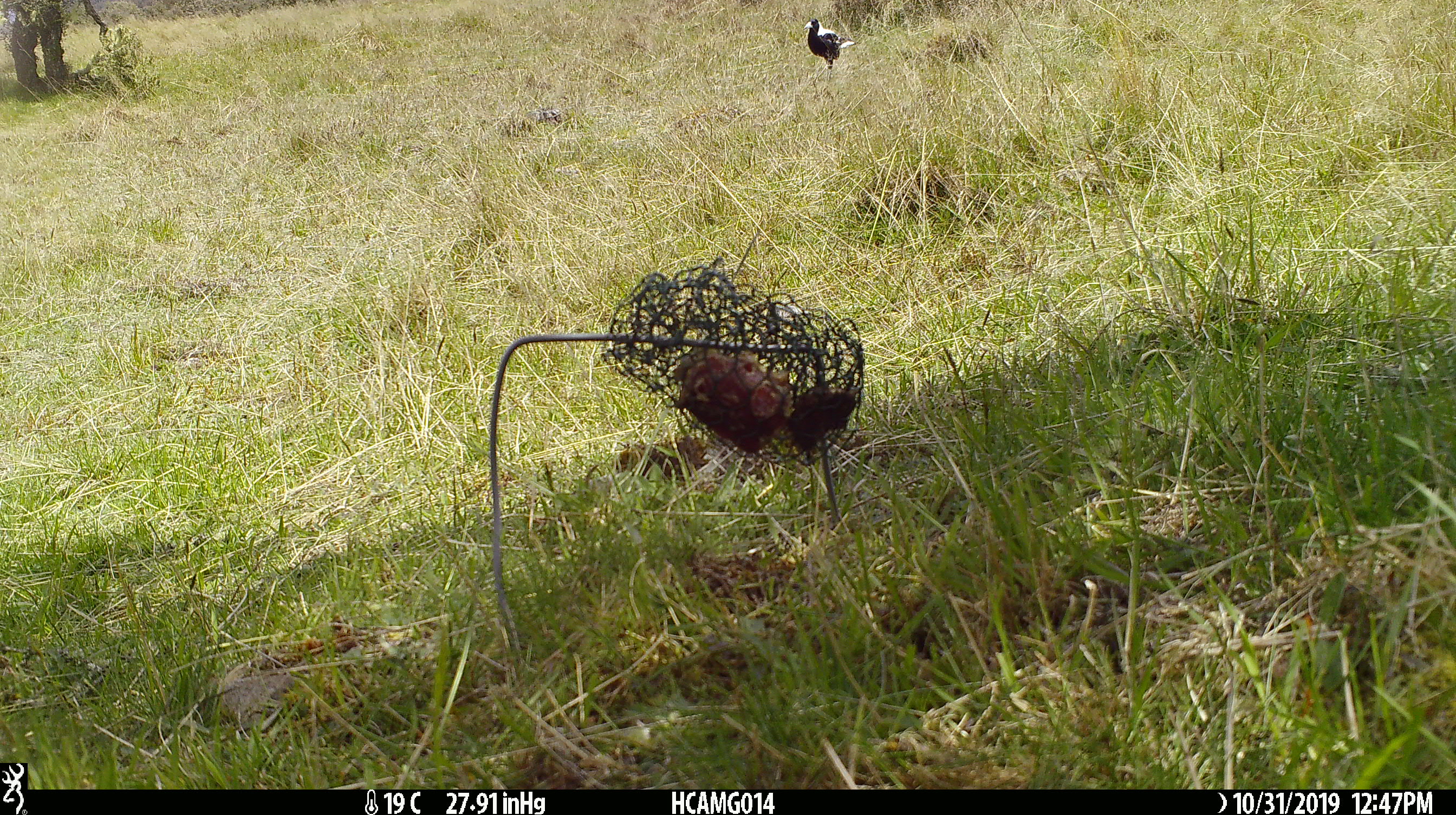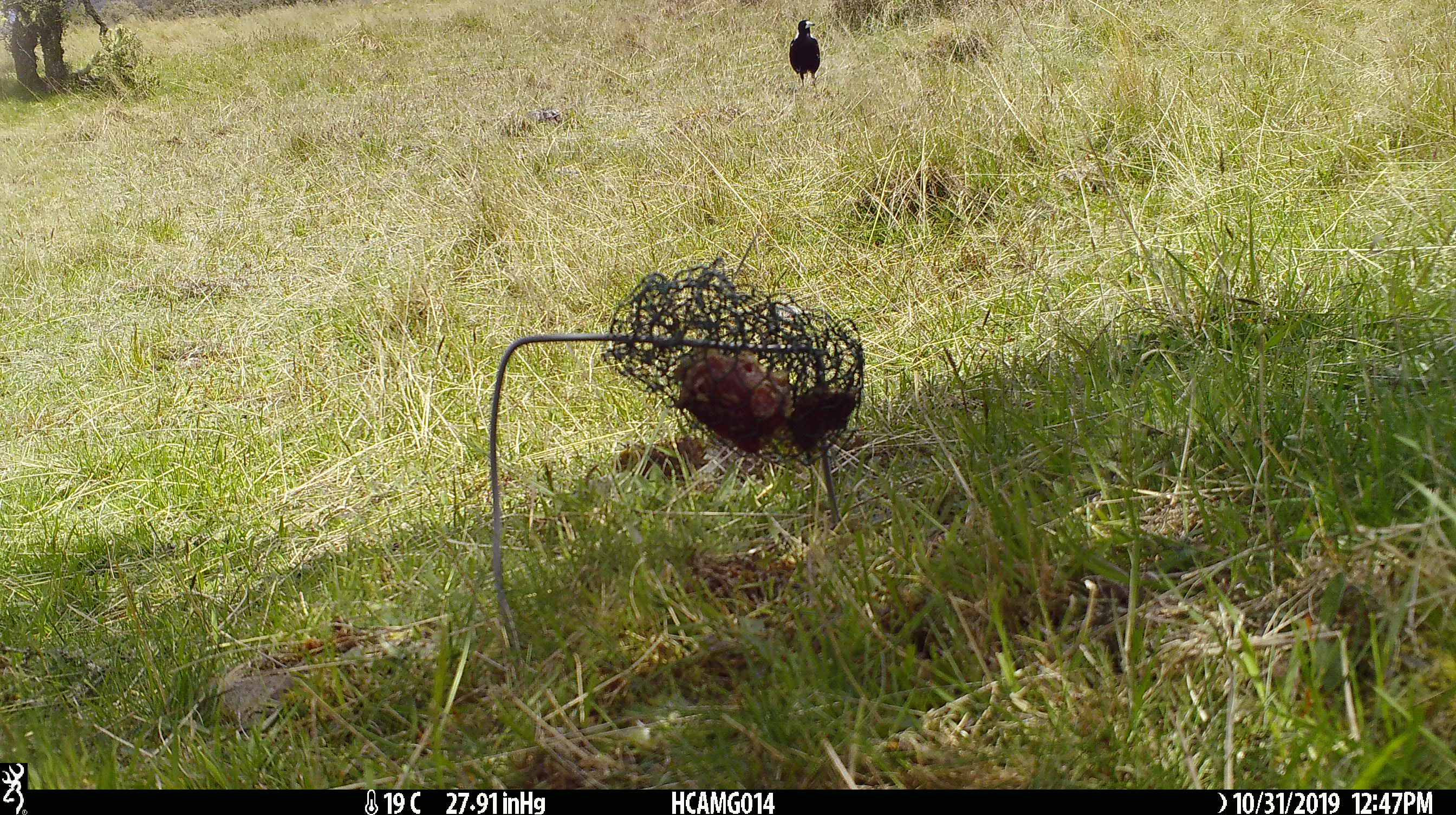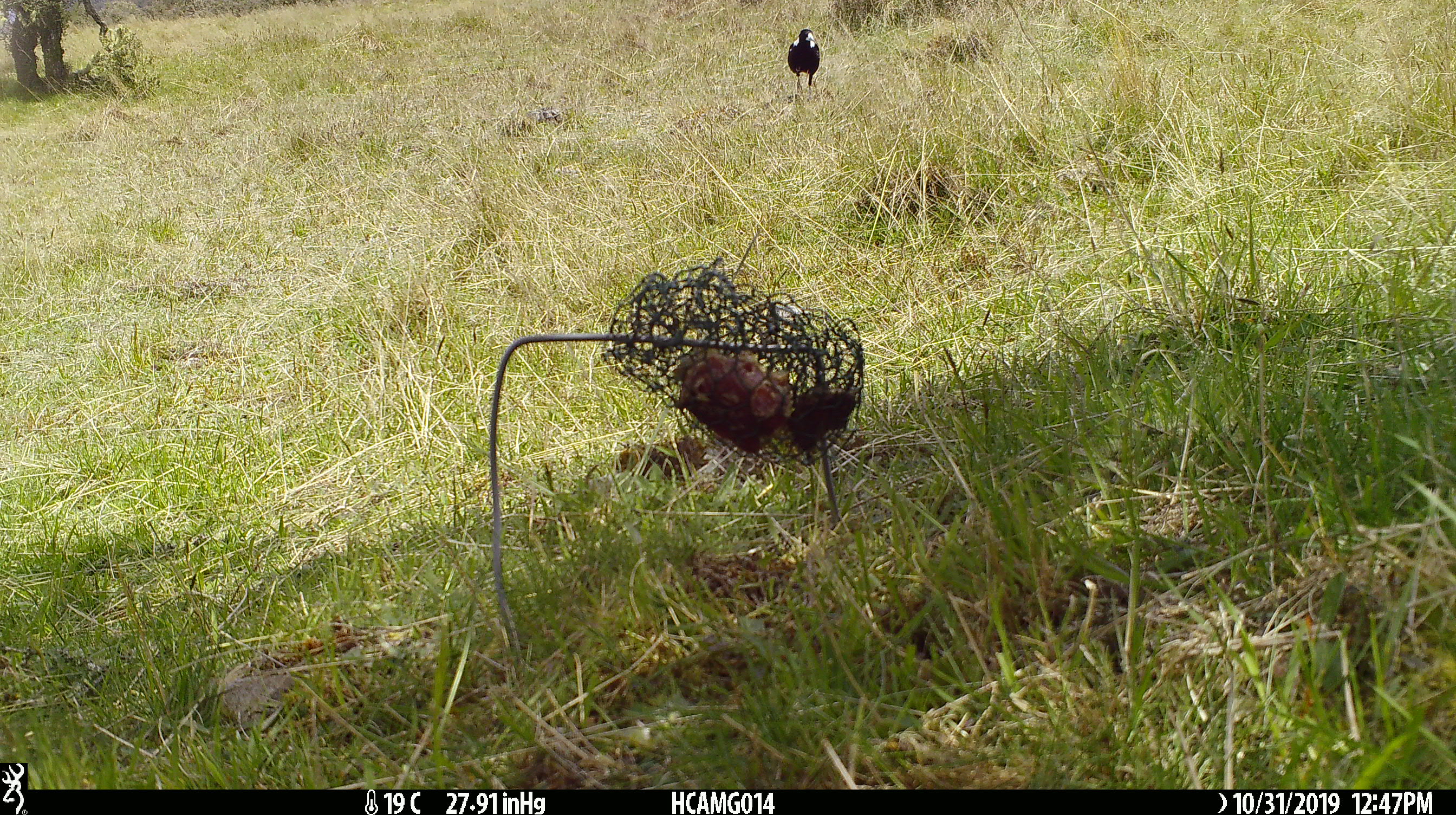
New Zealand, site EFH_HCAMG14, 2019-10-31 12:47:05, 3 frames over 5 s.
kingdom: Animalia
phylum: Chordata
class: Aves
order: Passeriformes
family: Artamidae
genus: Gymnorhina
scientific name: Gymnorhina tibicen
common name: australian magpie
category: magpie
Magpie (australian magpie) (Gymnorhina tibicen).